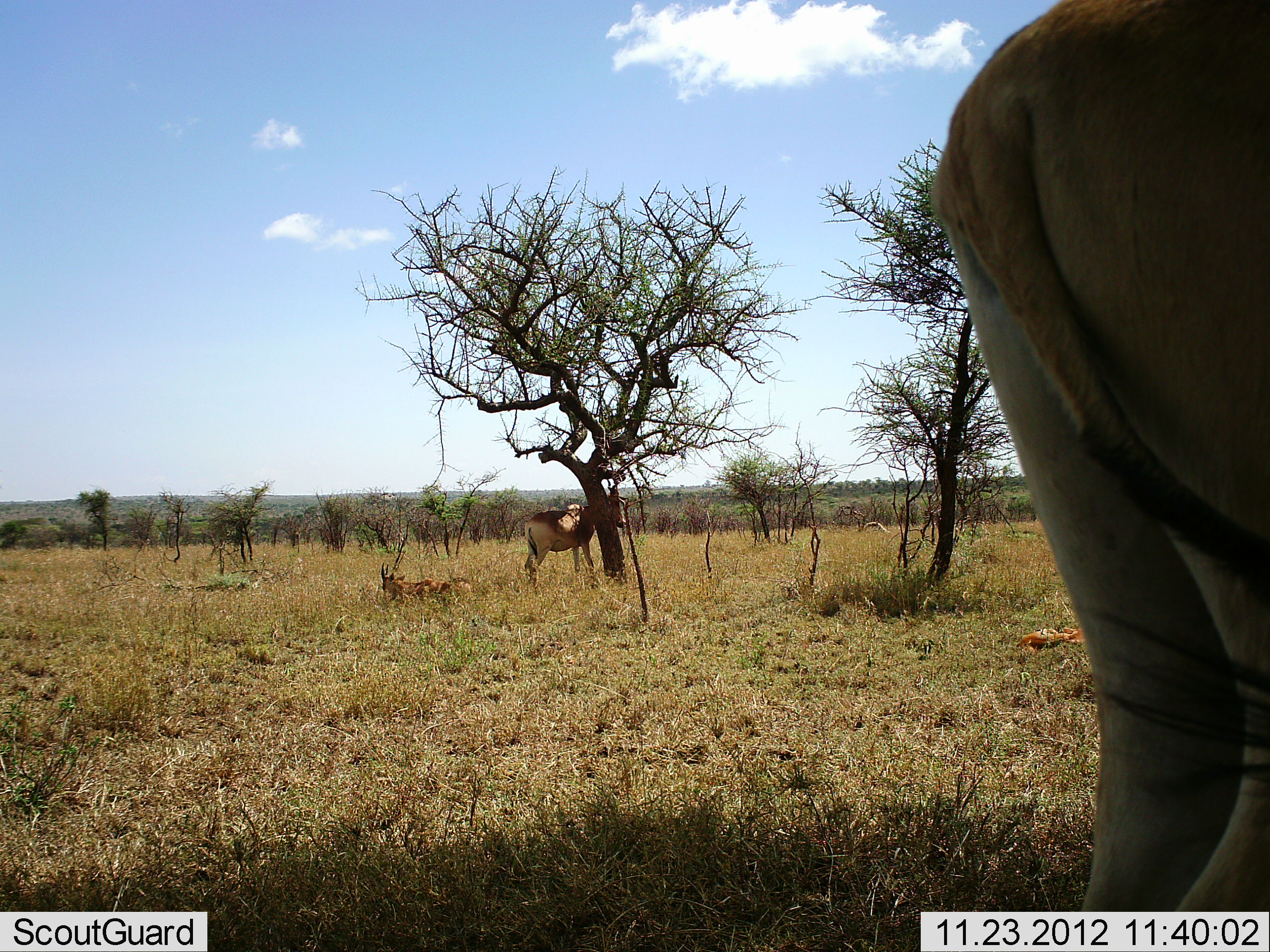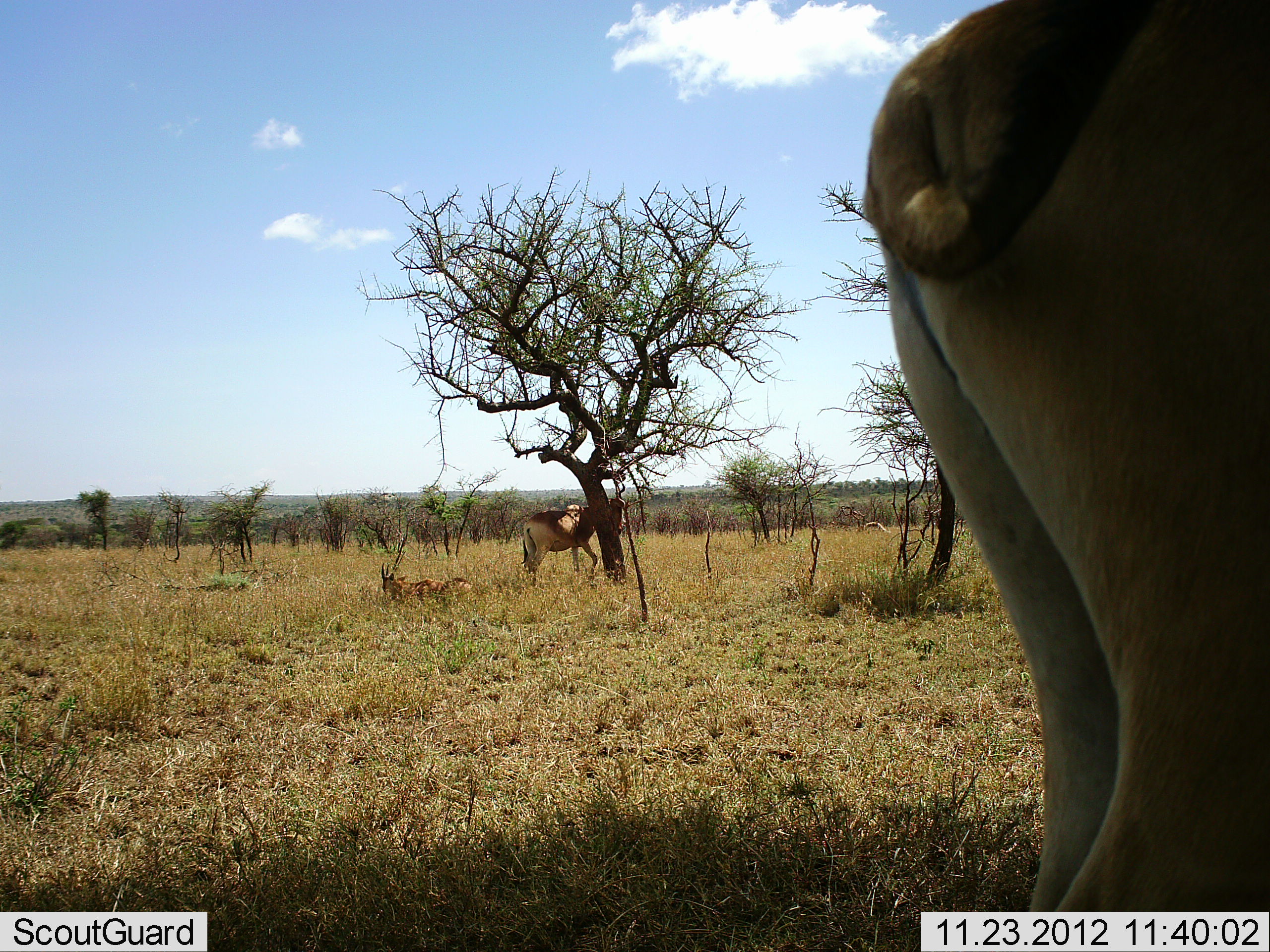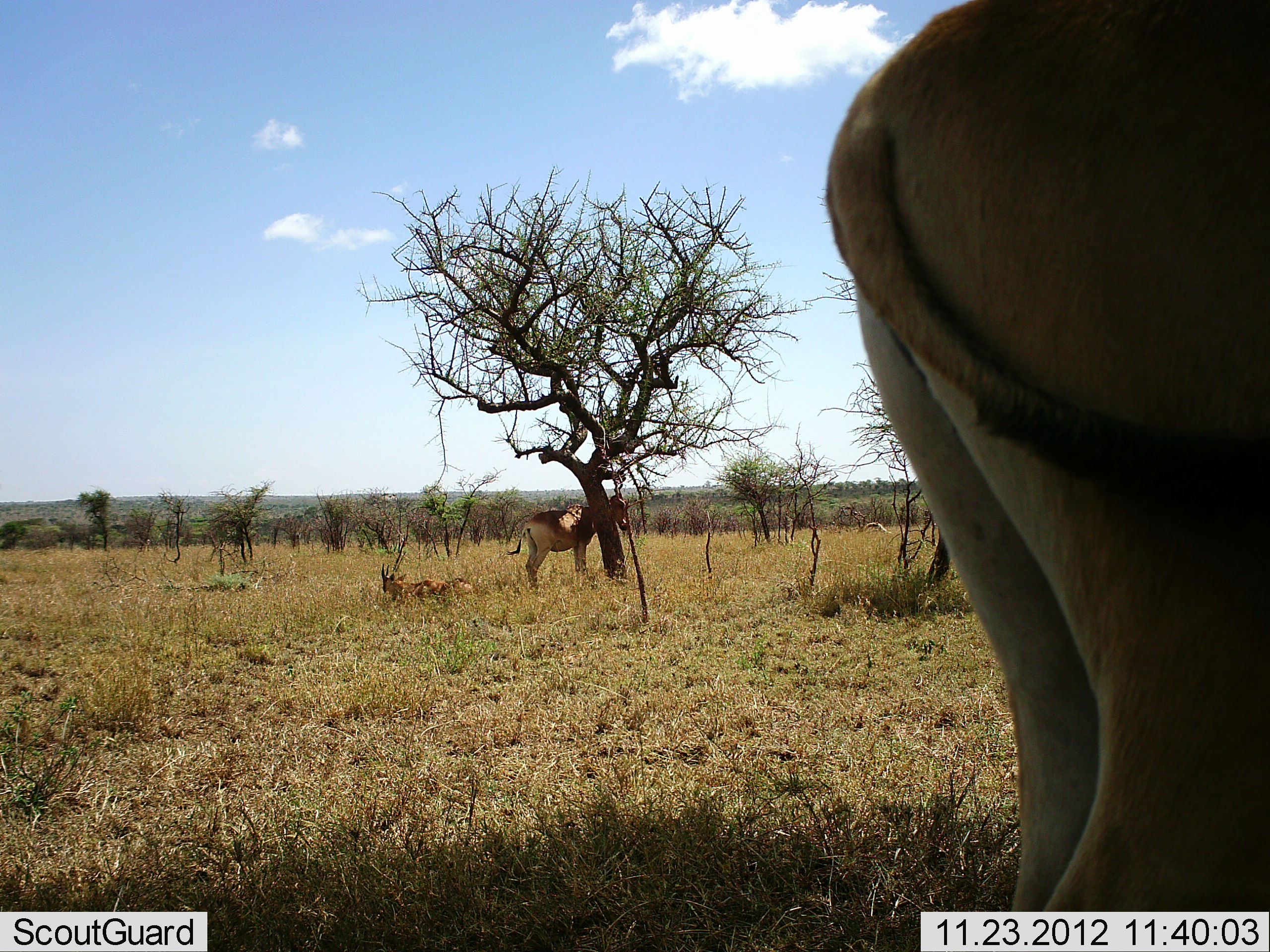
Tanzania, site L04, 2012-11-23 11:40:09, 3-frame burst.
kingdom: Animalia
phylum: Chordata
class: Mammalia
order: Artiodactyla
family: Bovidae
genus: Alcelaphus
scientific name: Alcelaphus buselaphus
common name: hartebeest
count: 3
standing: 90%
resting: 60%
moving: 10%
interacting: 0%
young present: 0%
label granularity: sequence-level